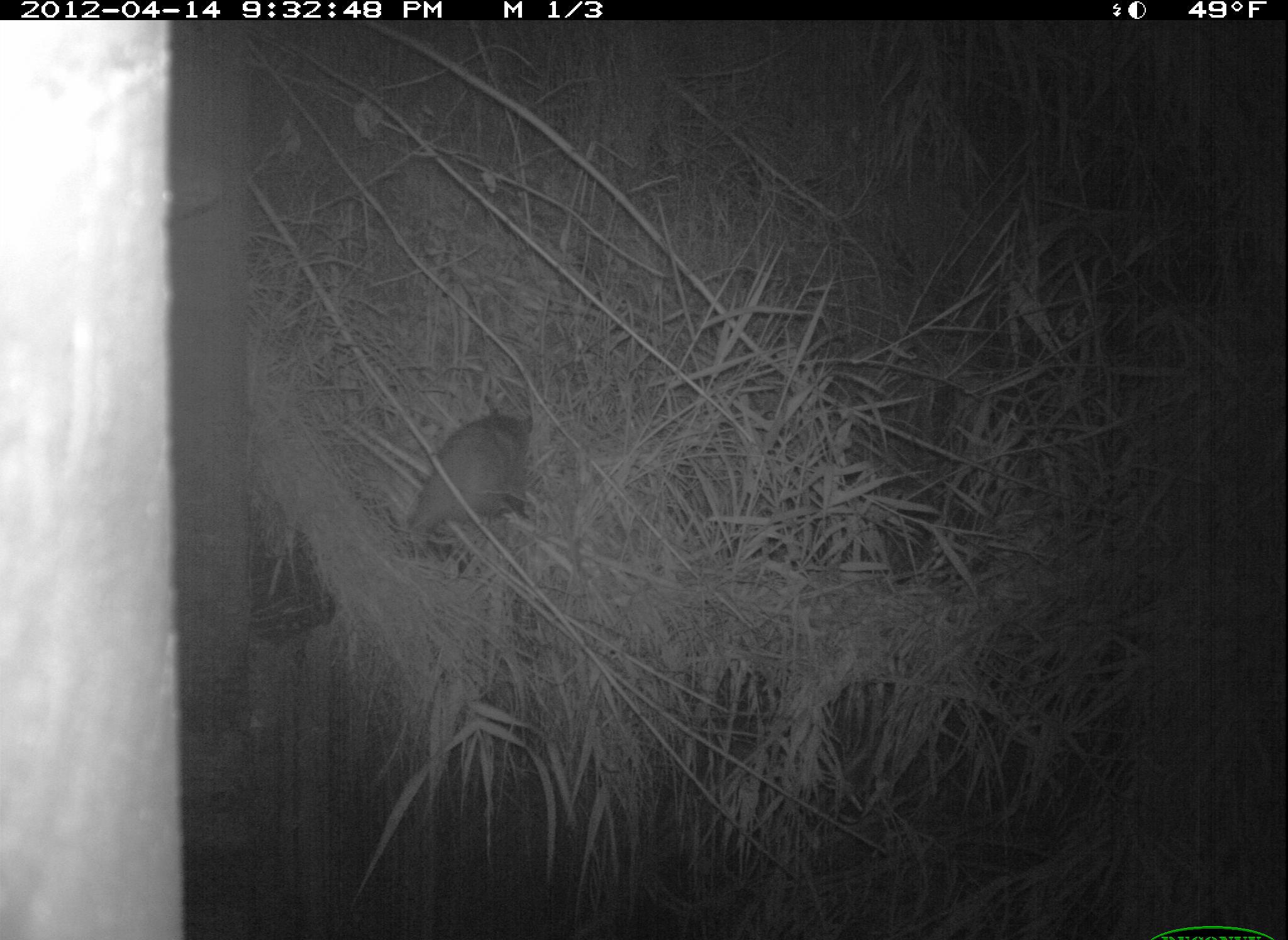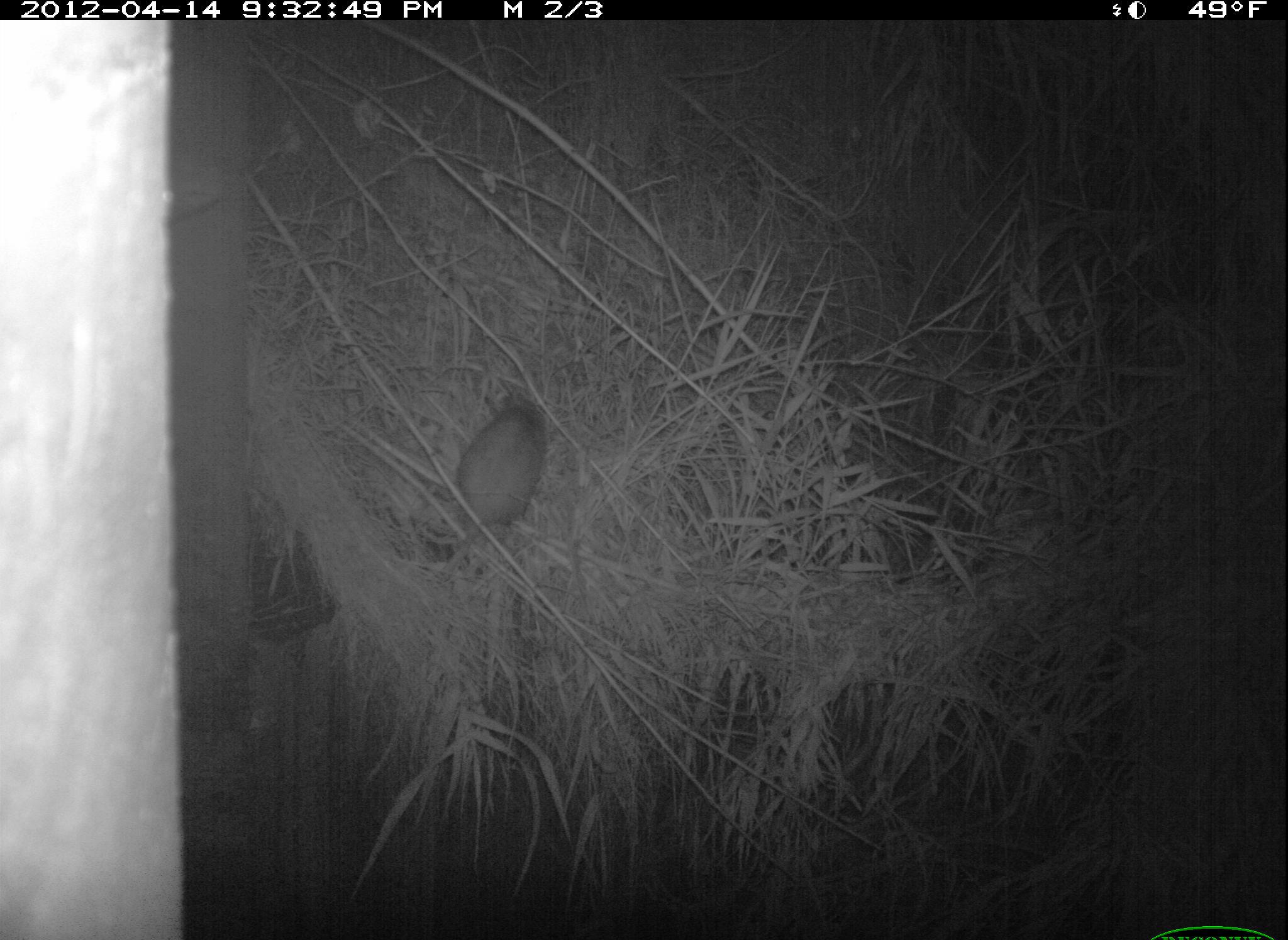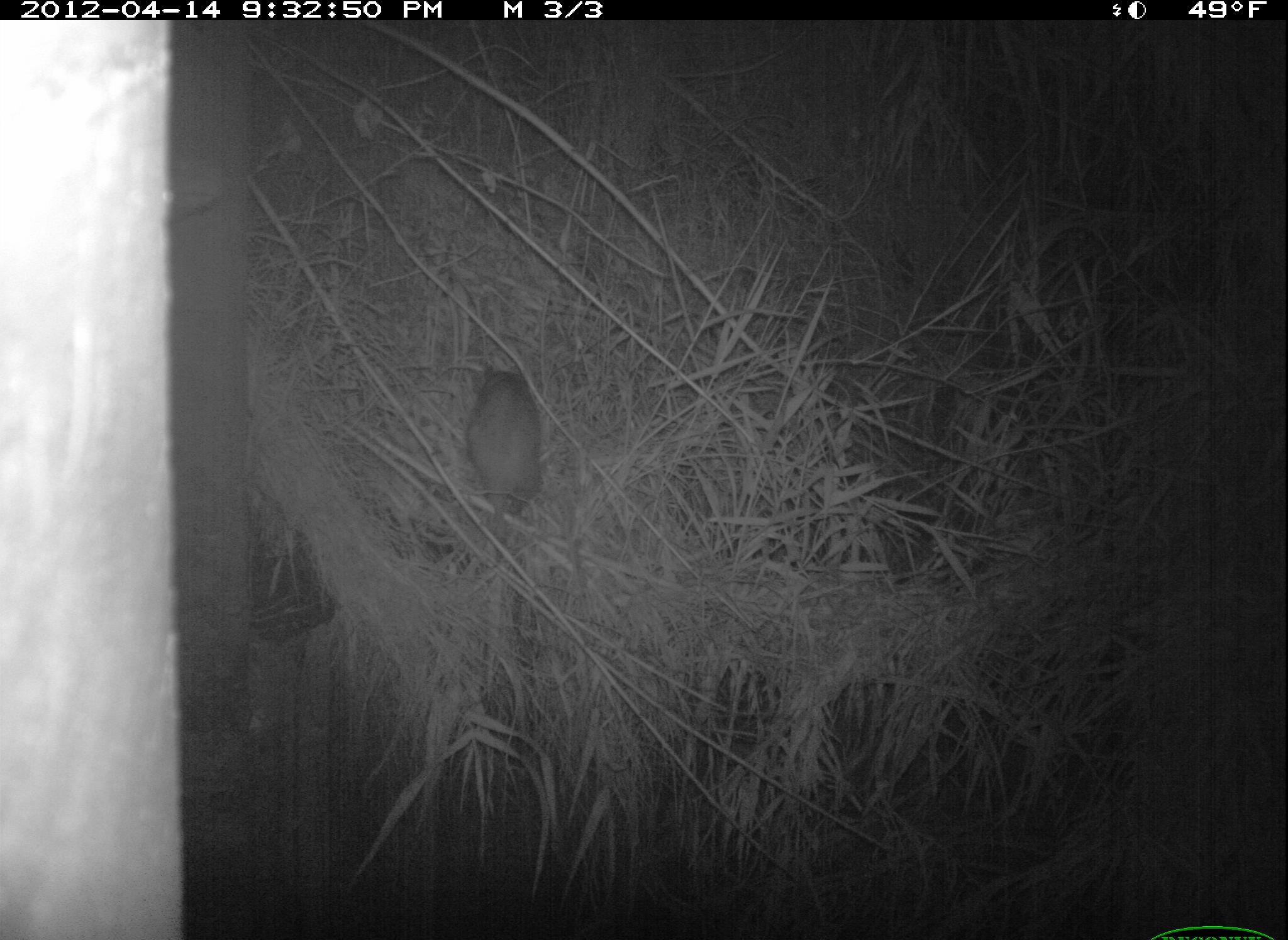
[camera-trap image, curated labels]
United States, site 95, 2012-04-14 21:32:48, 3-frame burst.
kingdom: Animalia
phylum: Chordata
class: Mammalia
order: Didelphimorphia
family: Didelphidae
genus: Didelphis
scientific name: Didelphis virginiana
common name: virginia opossum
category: opossum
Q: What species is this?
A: Opossum (virginia opossum) (Didelphis virginiana).